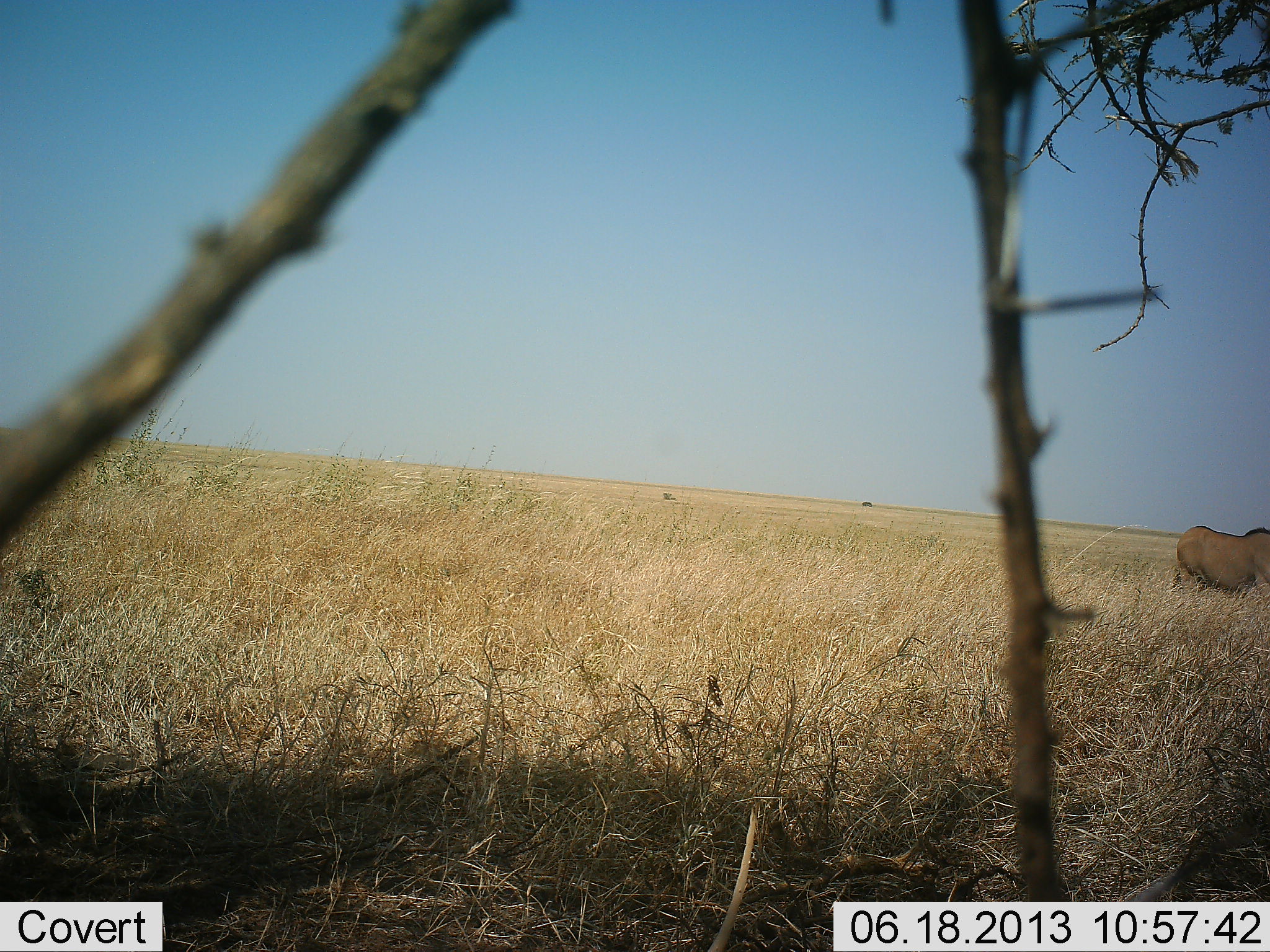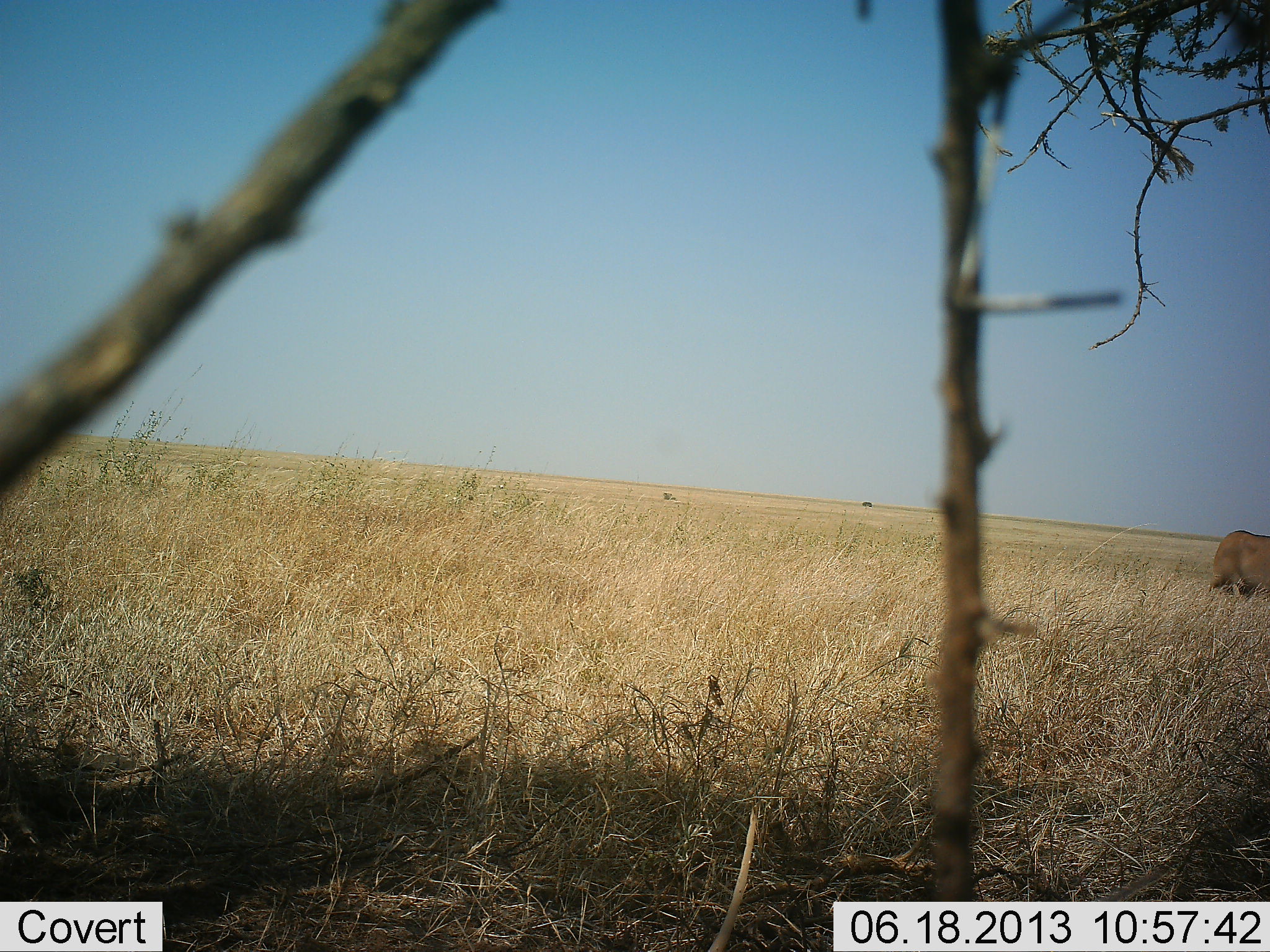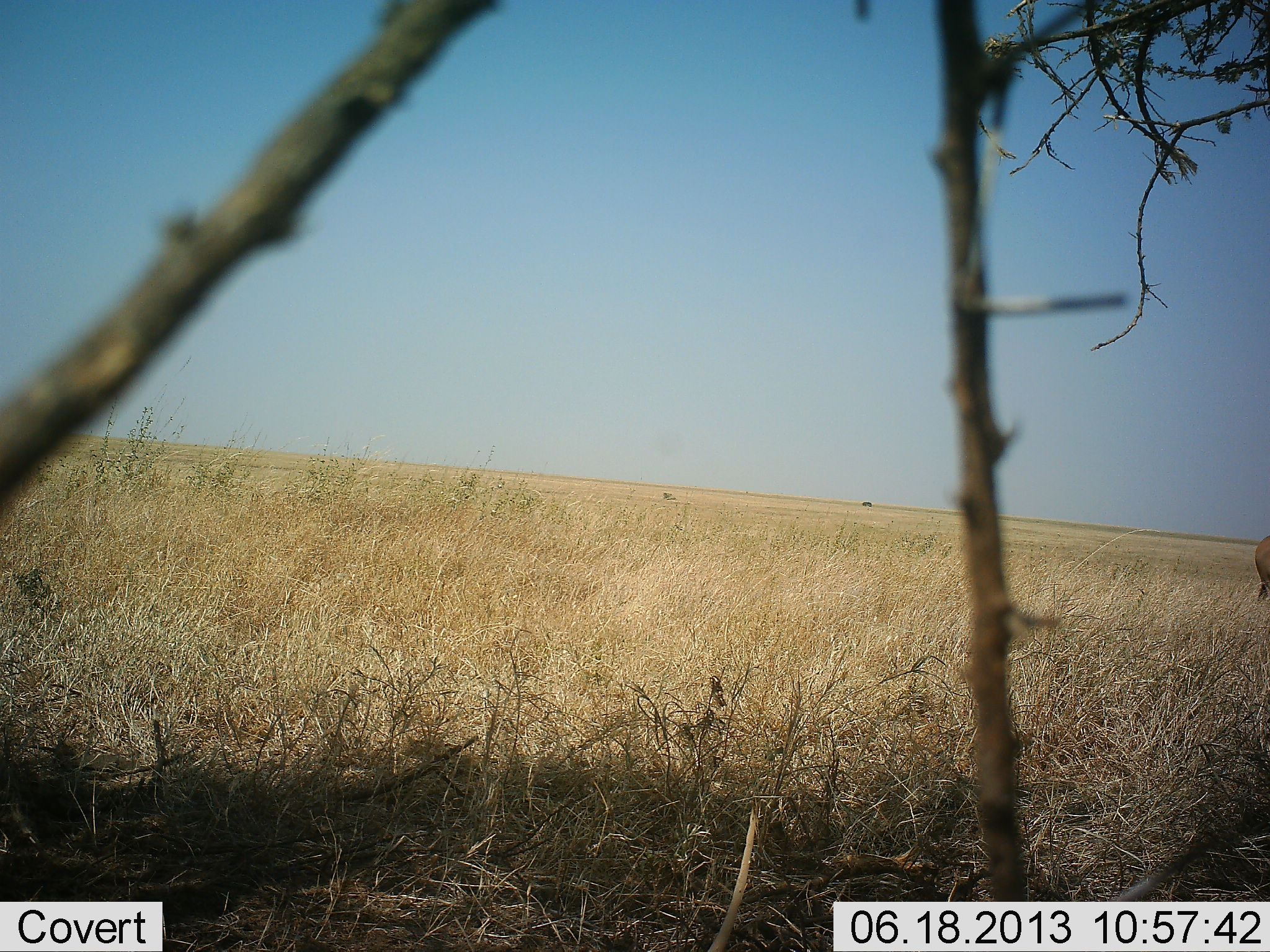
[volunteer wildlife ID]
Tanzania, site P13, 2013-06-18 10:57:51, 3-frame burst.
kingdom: Animalia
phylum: Chordata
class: Mammalia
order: Artiodactyla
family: Bovidae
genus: Tragelaphus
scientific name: Tragelaphus oryx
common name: eland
Eland (Tragelaphus oryx), count 1. Behavior (volunteer vote fractions): standing 0%, resting 0%, moving 100%, interacting 0%. Young present (vote fraction): 0%. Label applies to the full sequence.